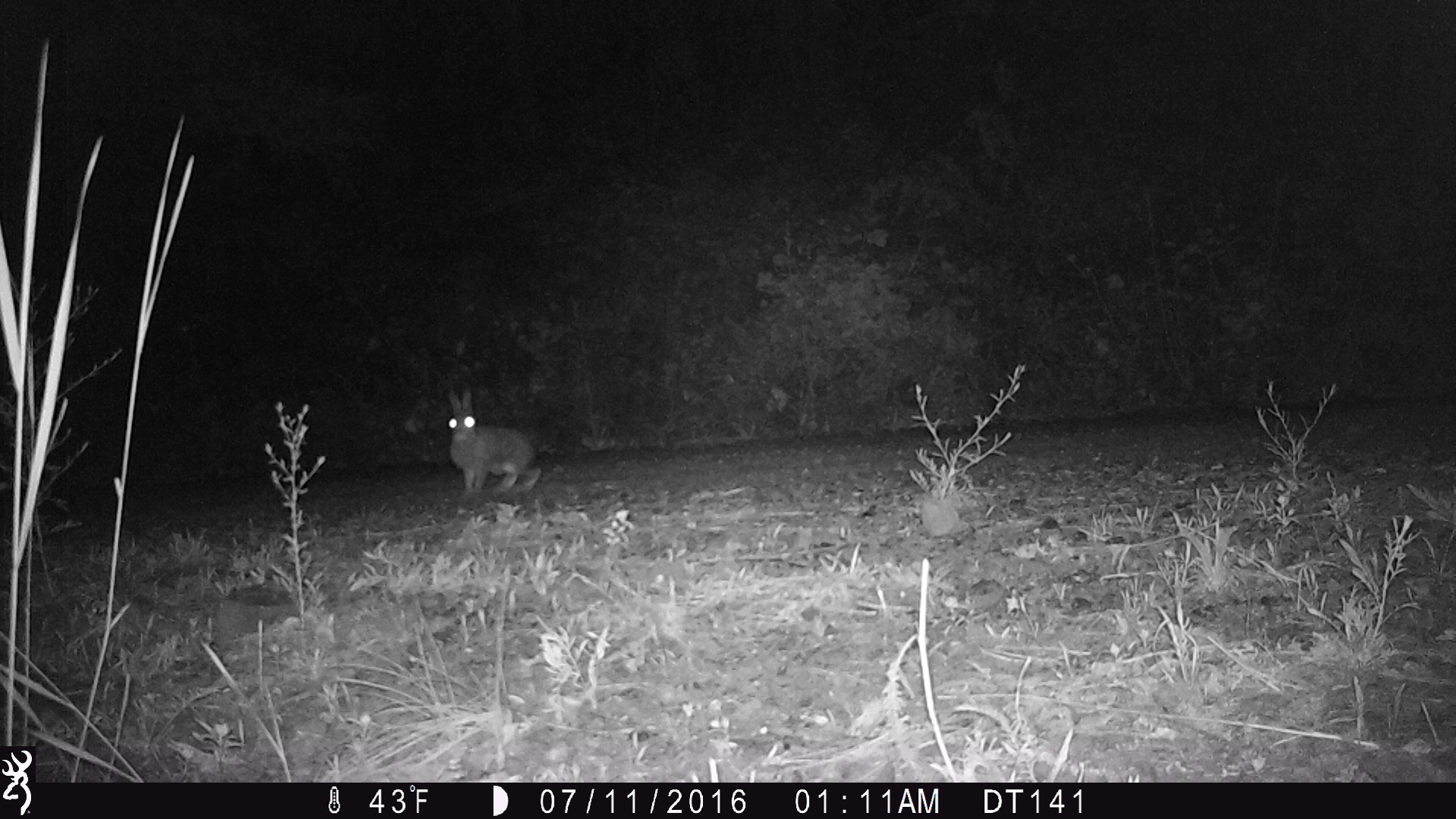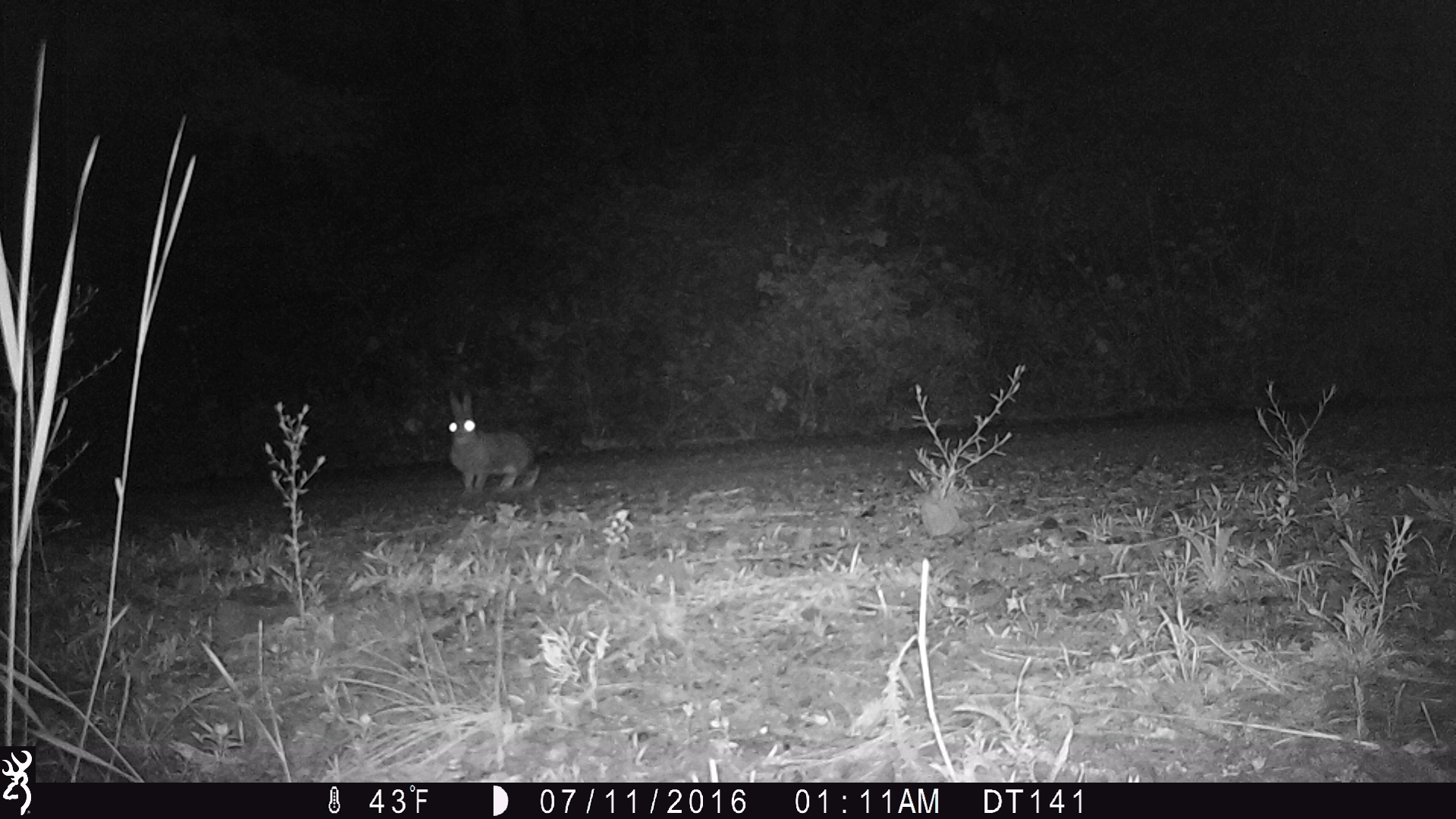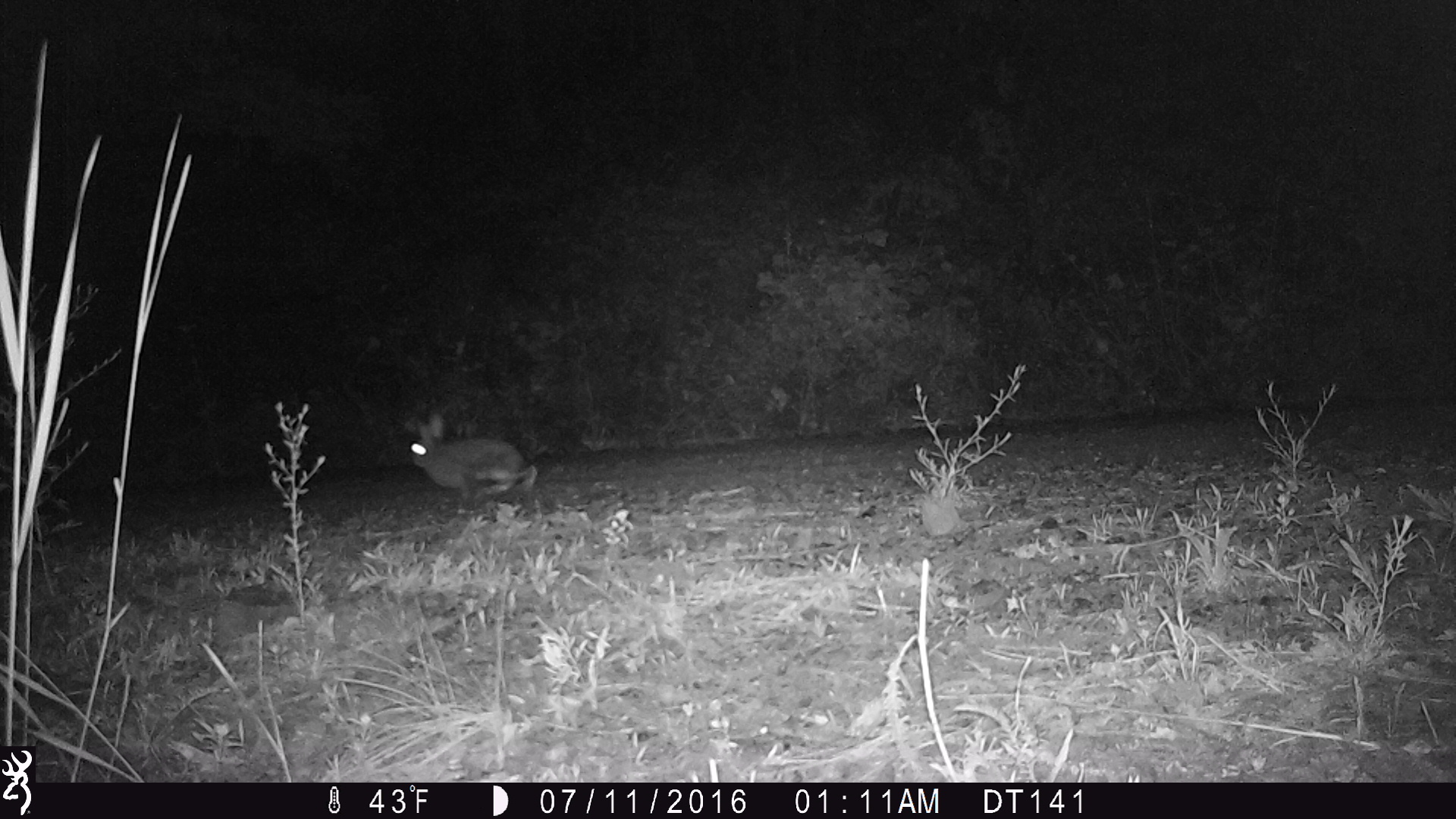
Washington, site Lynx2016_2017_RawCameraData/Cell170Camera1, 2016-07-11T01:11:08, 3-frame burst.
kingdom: Animalia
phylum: Chordata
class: Mammalia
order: Lagomorpha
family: Leporidae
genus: Lepus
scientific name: Lepus americanus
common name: snowshoe hare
Lepus americanus (snowshoe hare). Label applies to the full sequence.